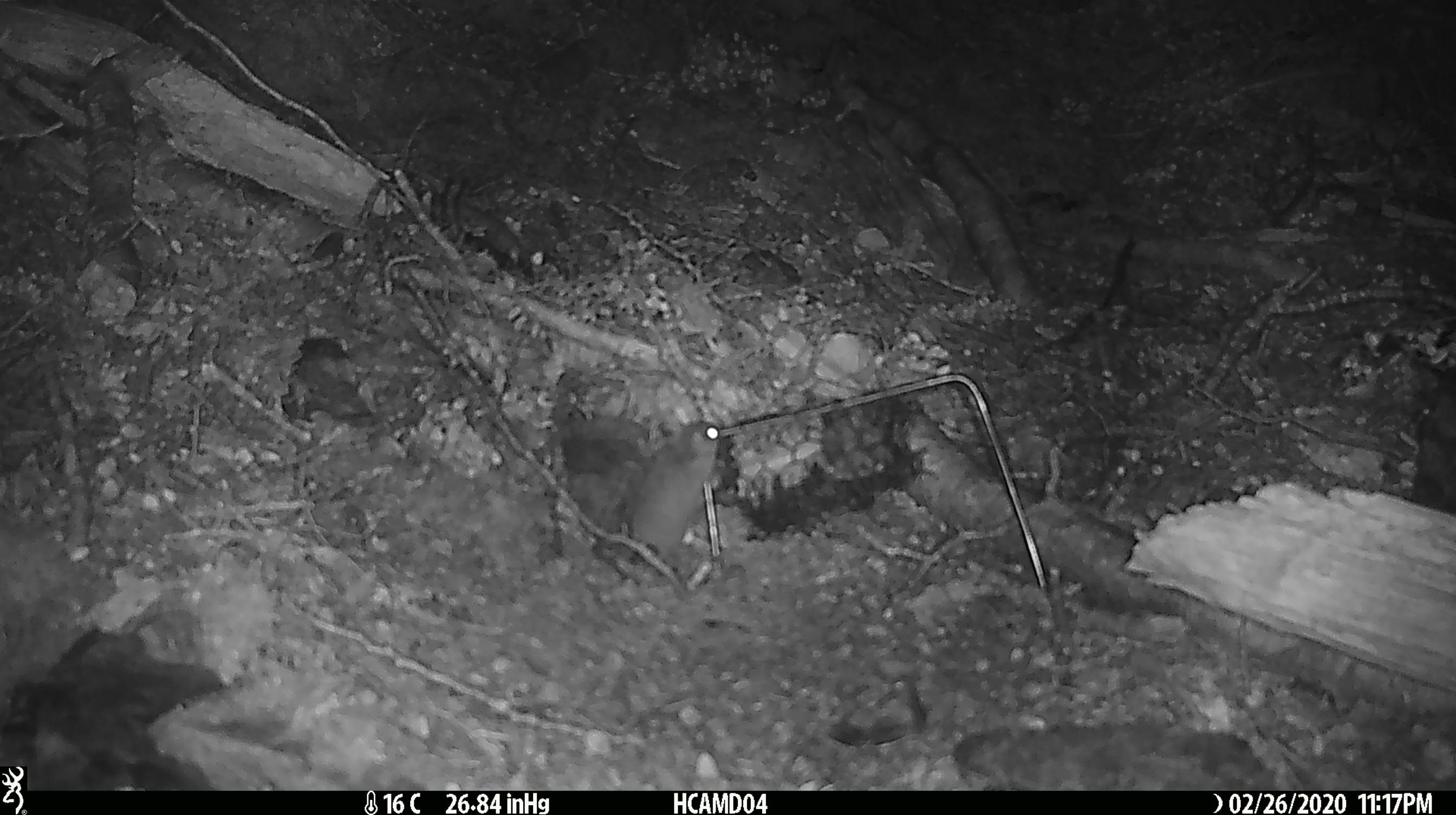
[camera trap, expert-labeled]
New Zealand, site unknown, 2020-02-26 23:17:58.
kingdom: Animalia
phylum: Chordata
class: Mammalia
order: Rodentia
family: Muridae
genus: Mus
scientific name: Mus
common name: mouse